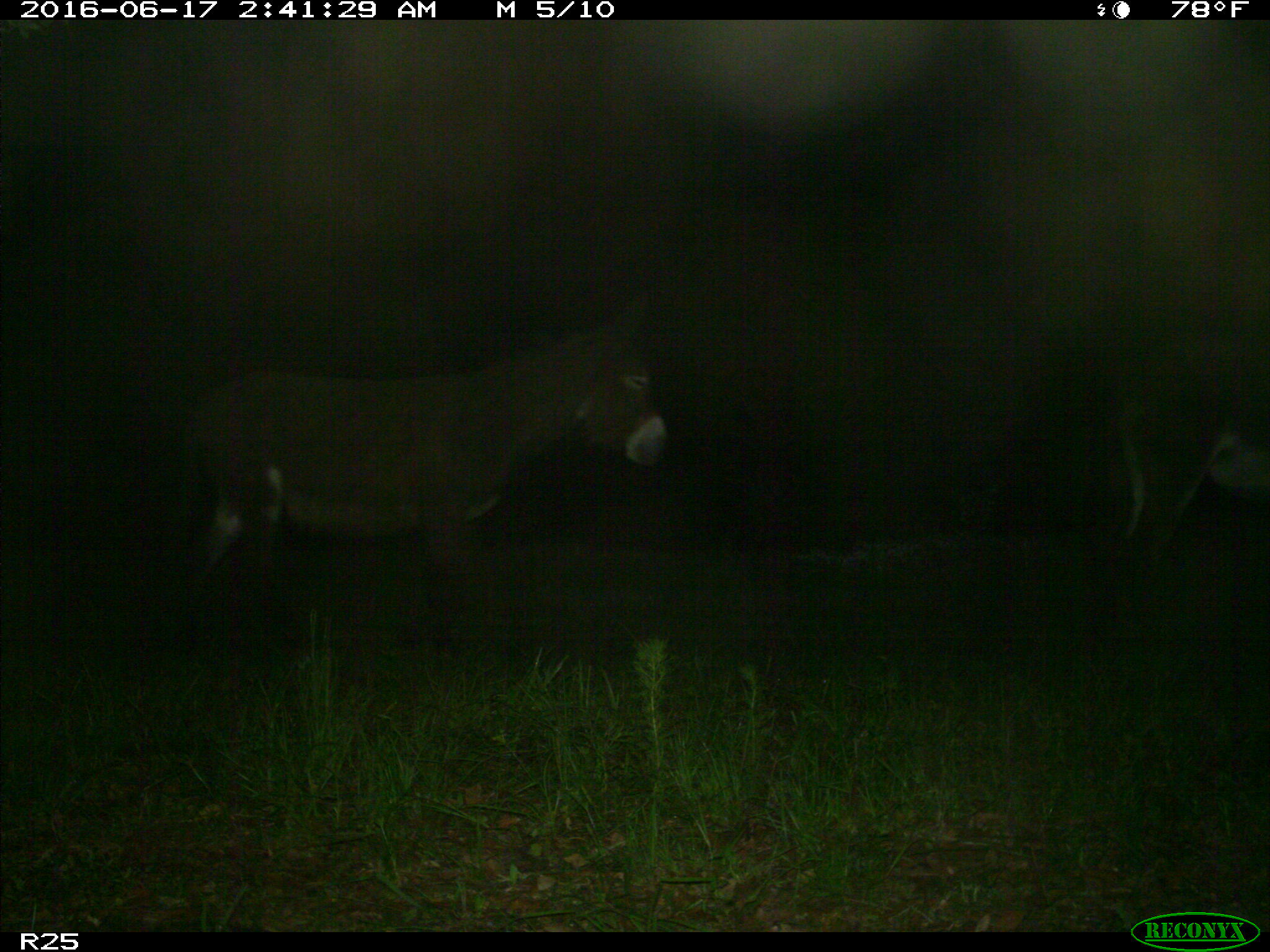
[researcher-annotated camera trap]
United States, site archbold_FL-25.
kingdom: Animalia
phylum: Chordata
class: Mammalia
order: Artiodactyla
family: Bovidae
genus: Bos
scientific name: Bos taurus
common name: domestic cow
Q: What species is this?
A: Bos taurus (domestic cow).